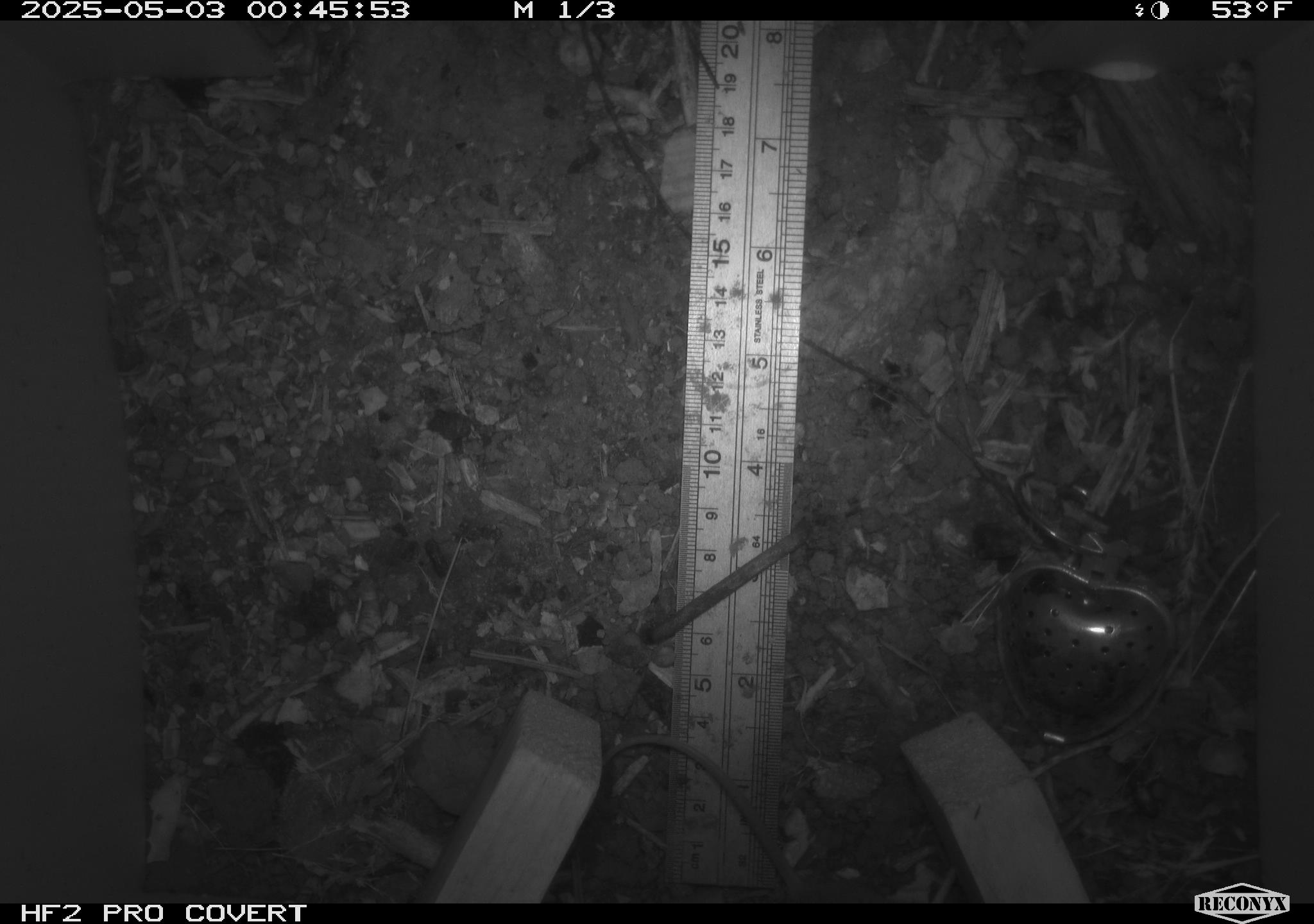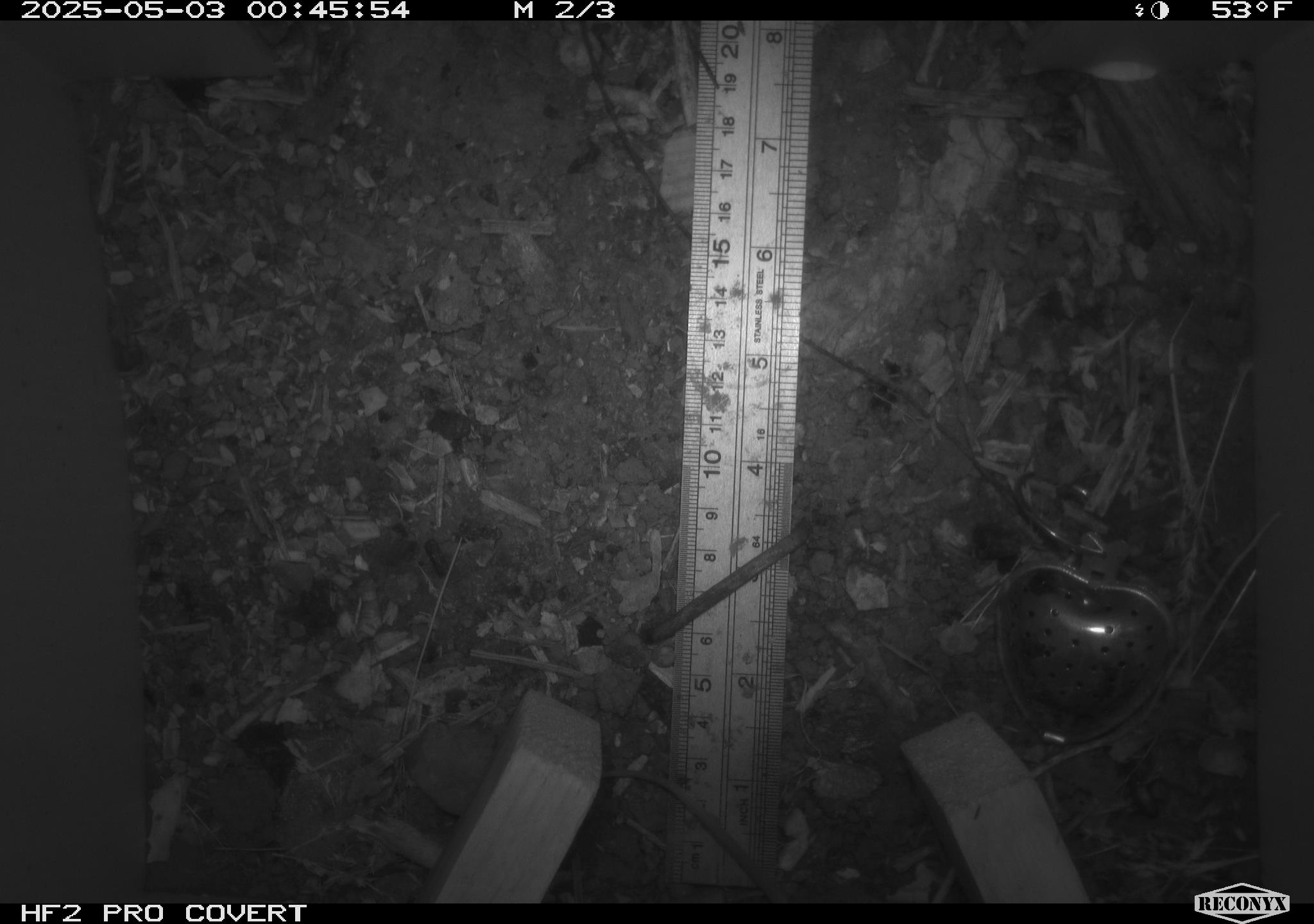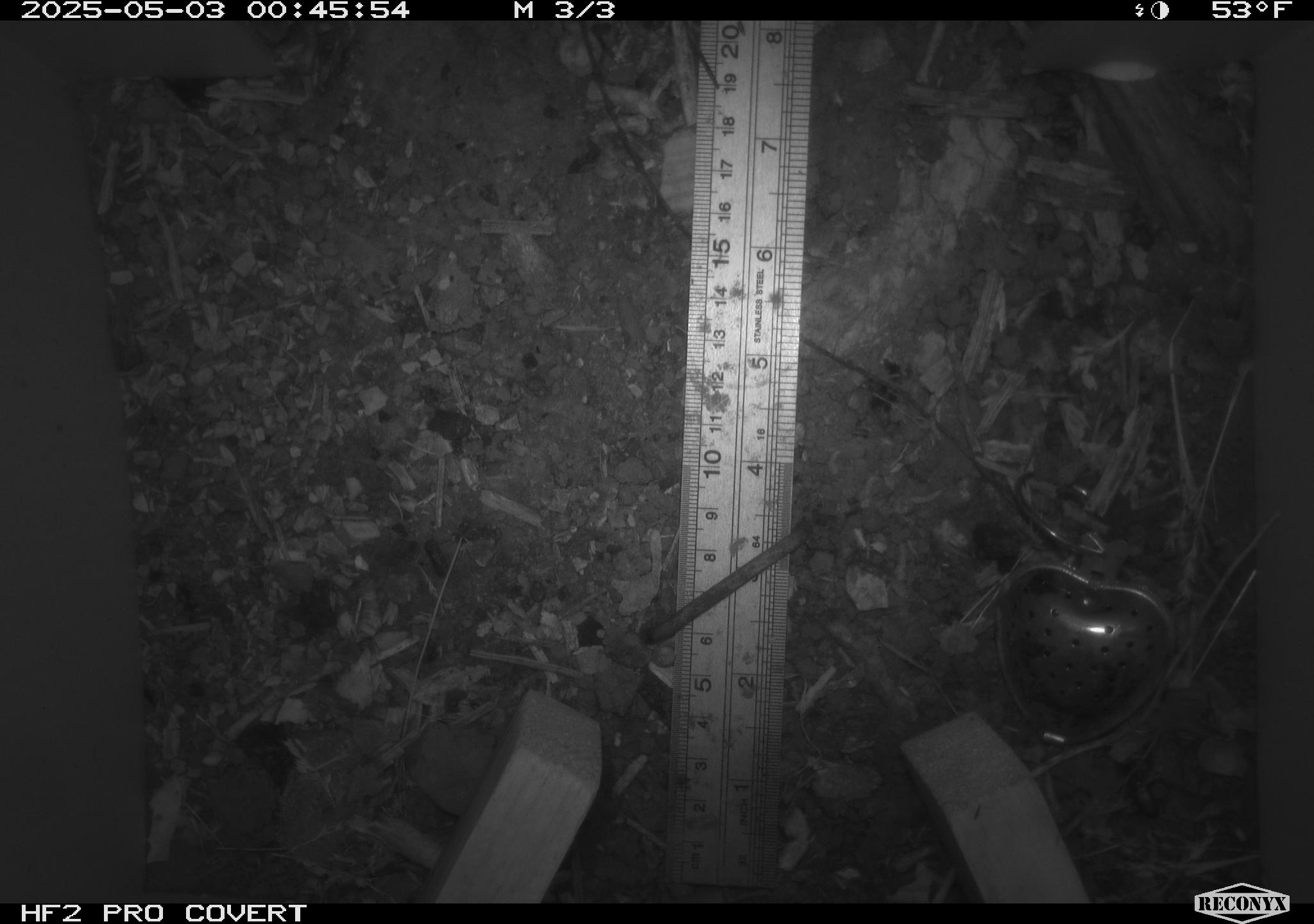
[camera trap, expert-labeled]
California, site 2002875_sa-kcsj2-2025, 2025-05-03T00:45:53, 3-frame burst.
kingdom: Animalia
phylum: Chordata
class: Mammalia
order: Rodentia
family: Muridae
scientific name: Muridae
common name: murids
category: muridae family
Muridae family (murids) (Muridae).